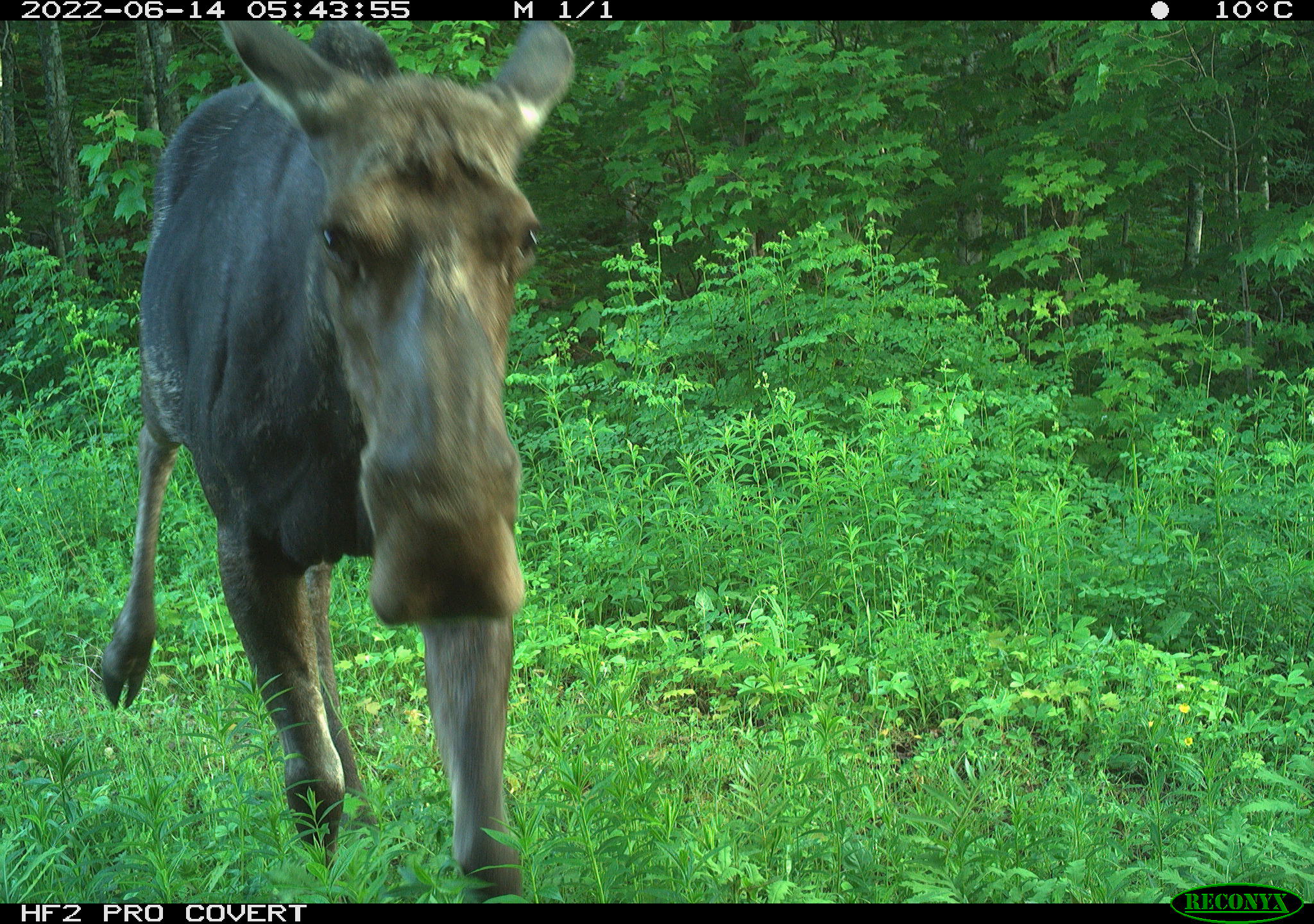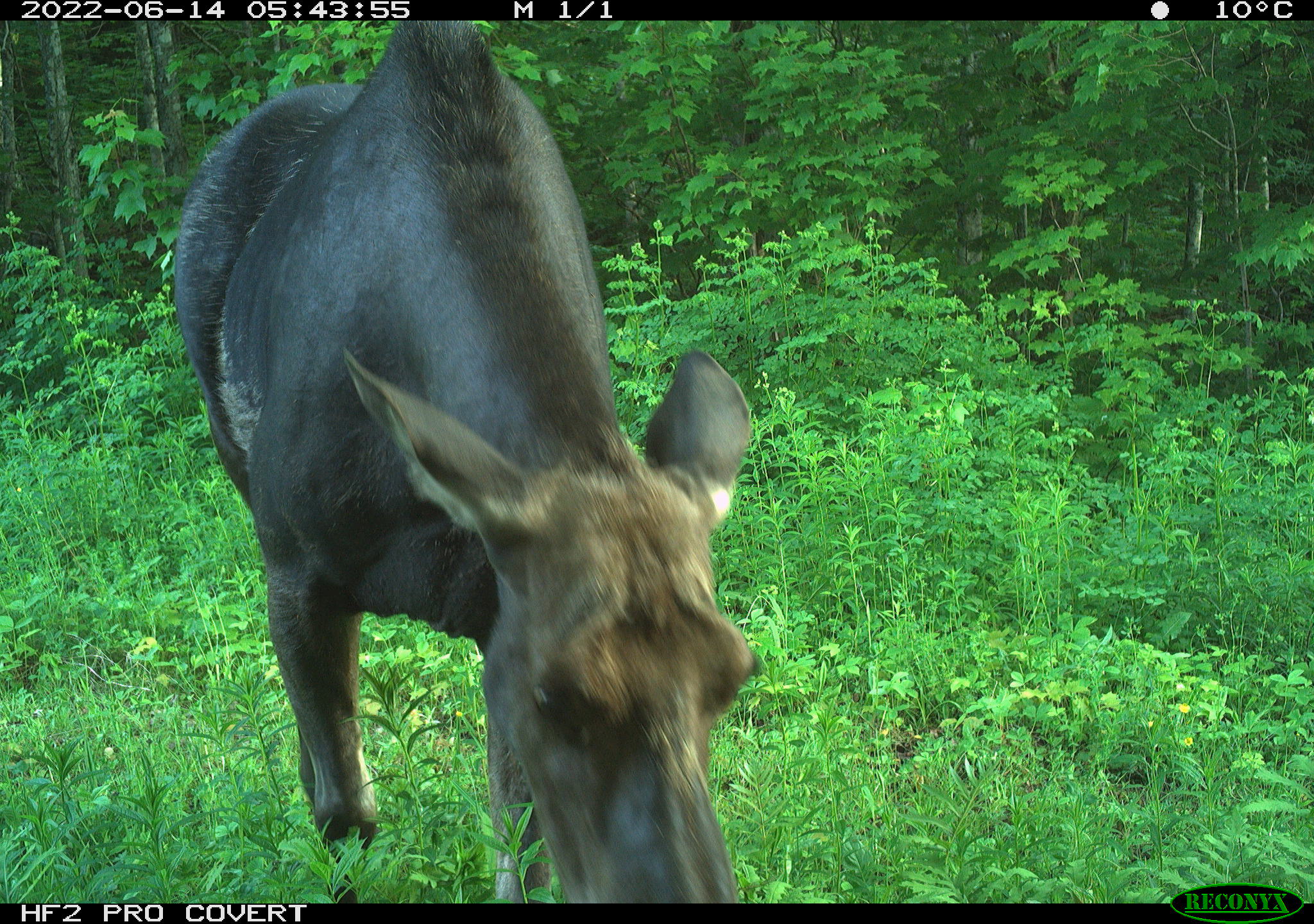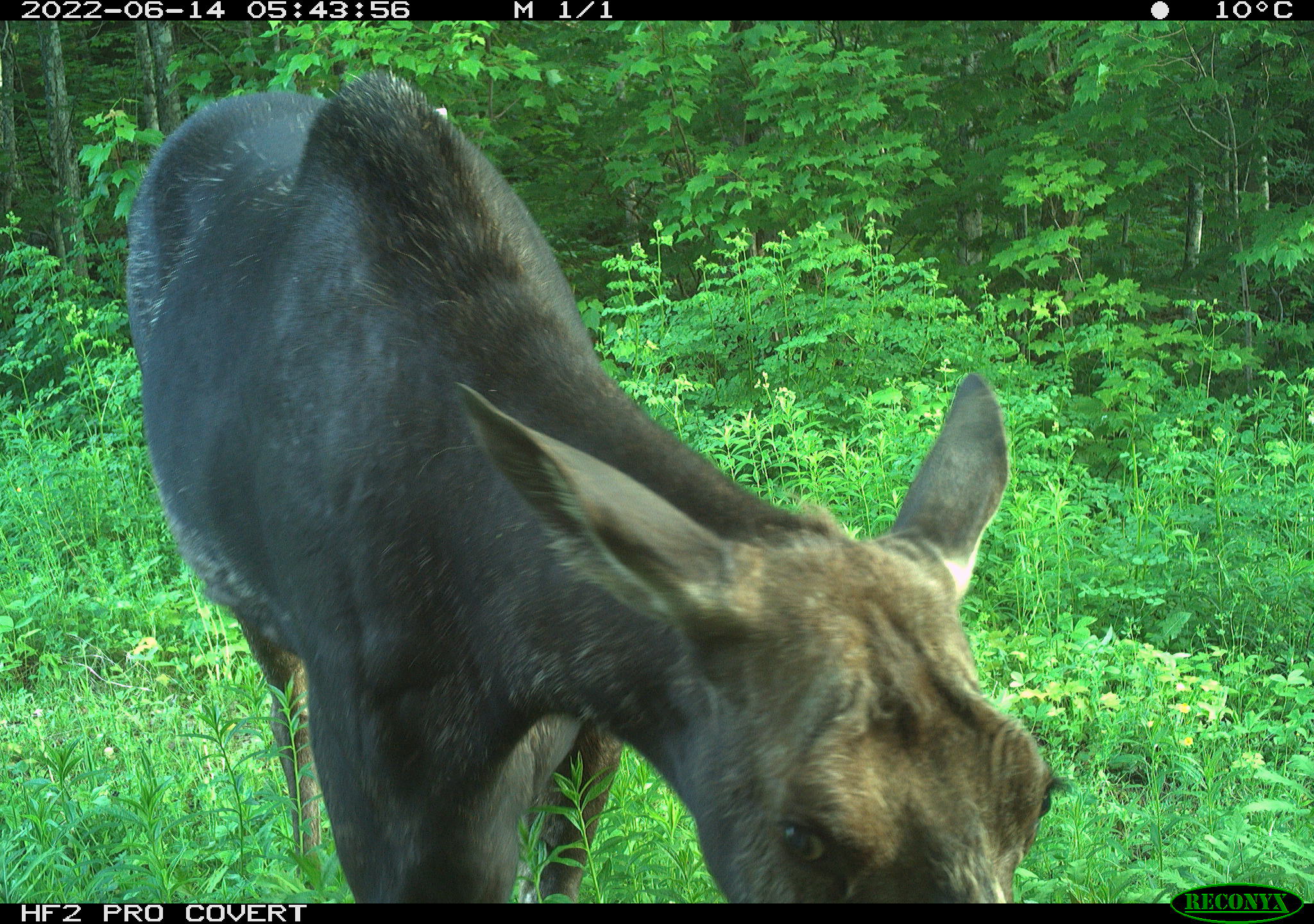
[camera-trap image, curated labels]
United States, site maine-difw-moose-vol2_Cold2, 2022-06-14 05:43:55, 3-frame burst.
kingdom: Animalia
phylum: Chordata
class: Mammalia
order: Artiodactyla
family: Cervidae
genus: Alces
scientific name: Alces alces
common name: moose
Moose (Alces alces).